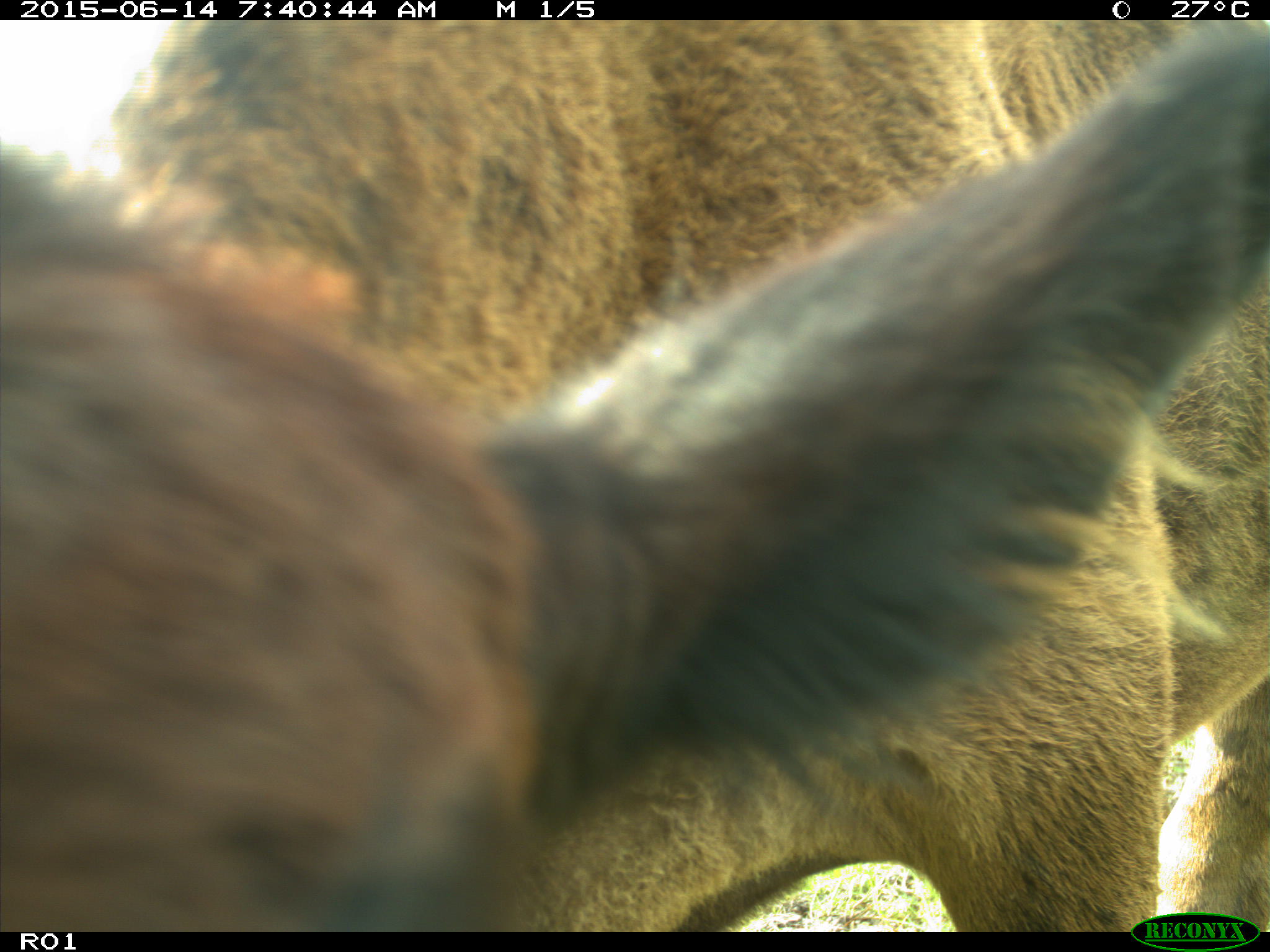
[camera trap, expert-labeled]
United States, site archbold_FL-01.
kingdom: Animalia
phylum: Chordata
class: Mammalia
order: Artiodactyla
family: Bovidae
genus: Bos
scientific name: Bos taurus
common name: domestic cow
Bos taurus (domestic cow).